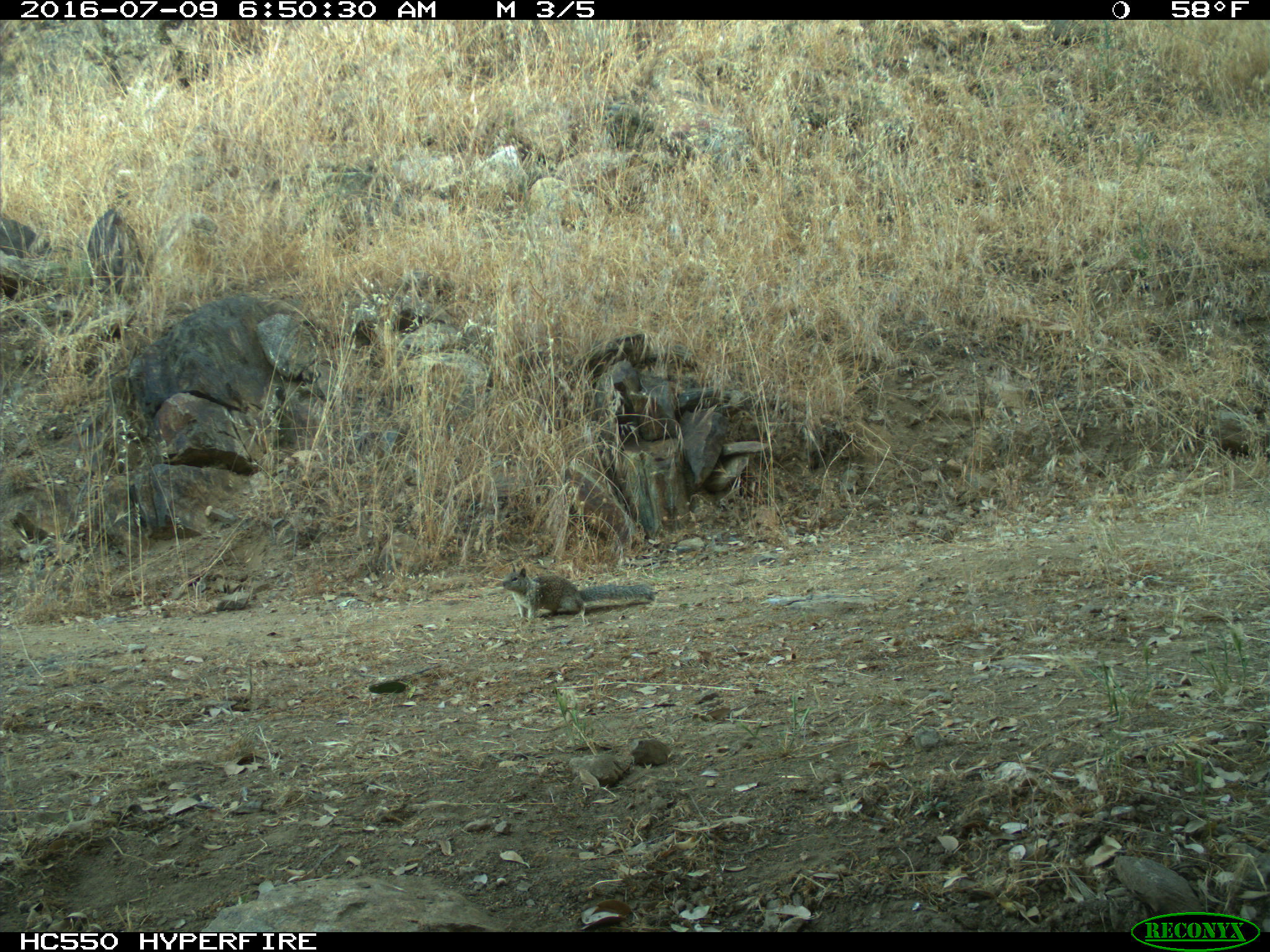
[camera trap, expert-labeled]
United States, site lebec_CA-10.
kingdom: Animalia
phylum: Chordata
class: Mammalia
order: Rodentia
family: Sciuridae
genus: Otospermophilus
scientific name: Otospermophilus beecheyi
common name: california ground squirrel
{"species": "Otospermophilus beecheyi (california ground squirrel)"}